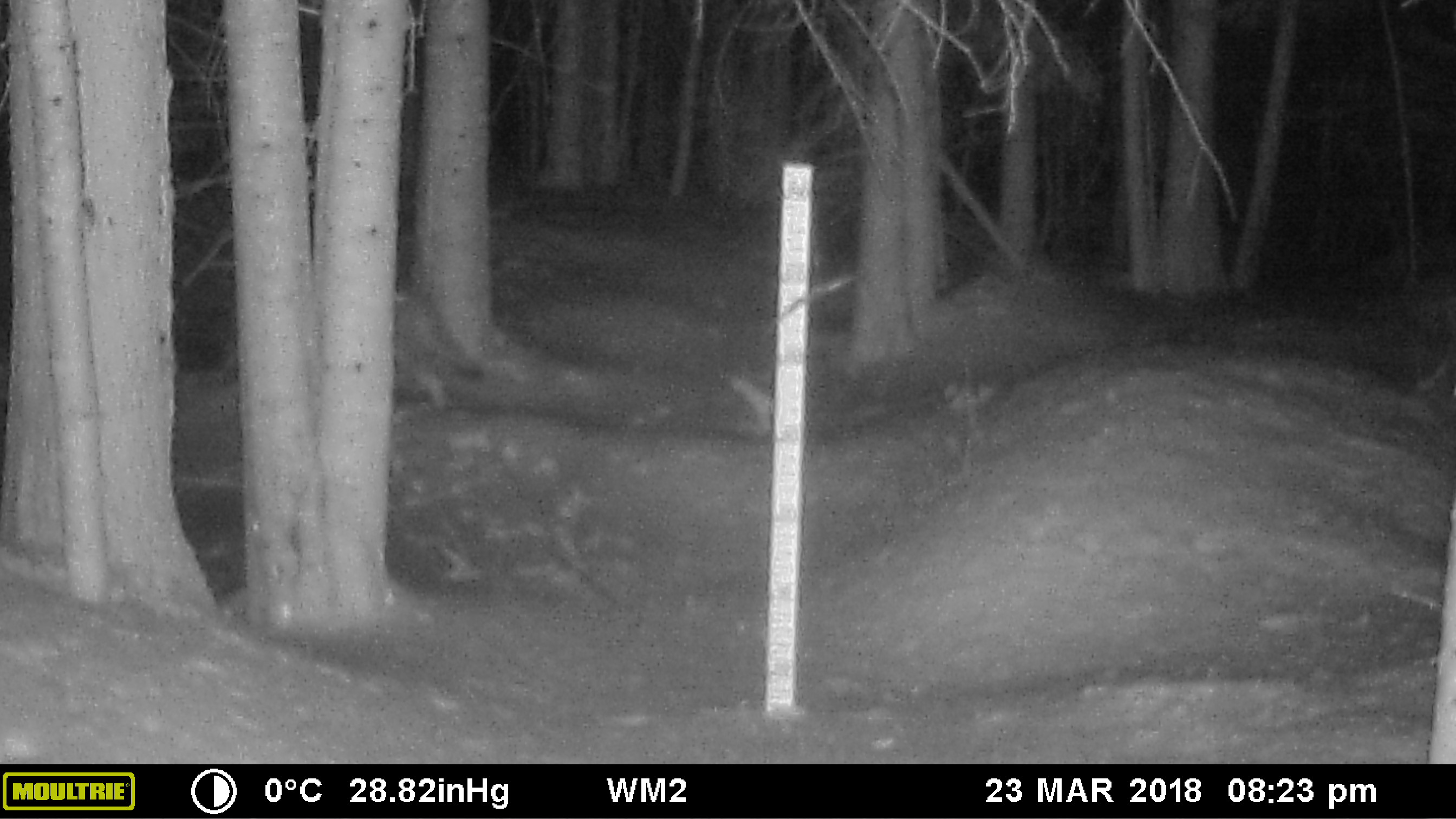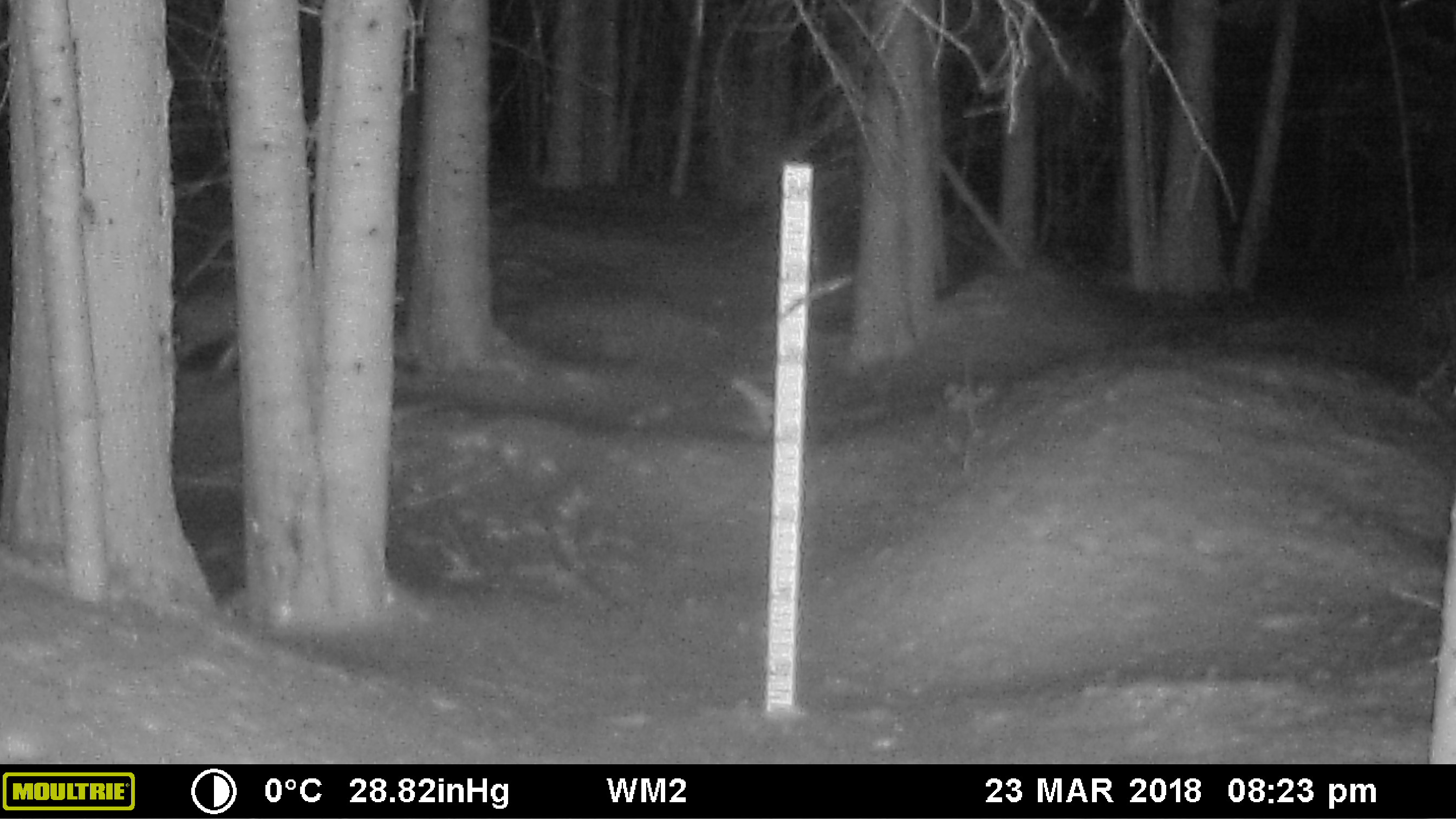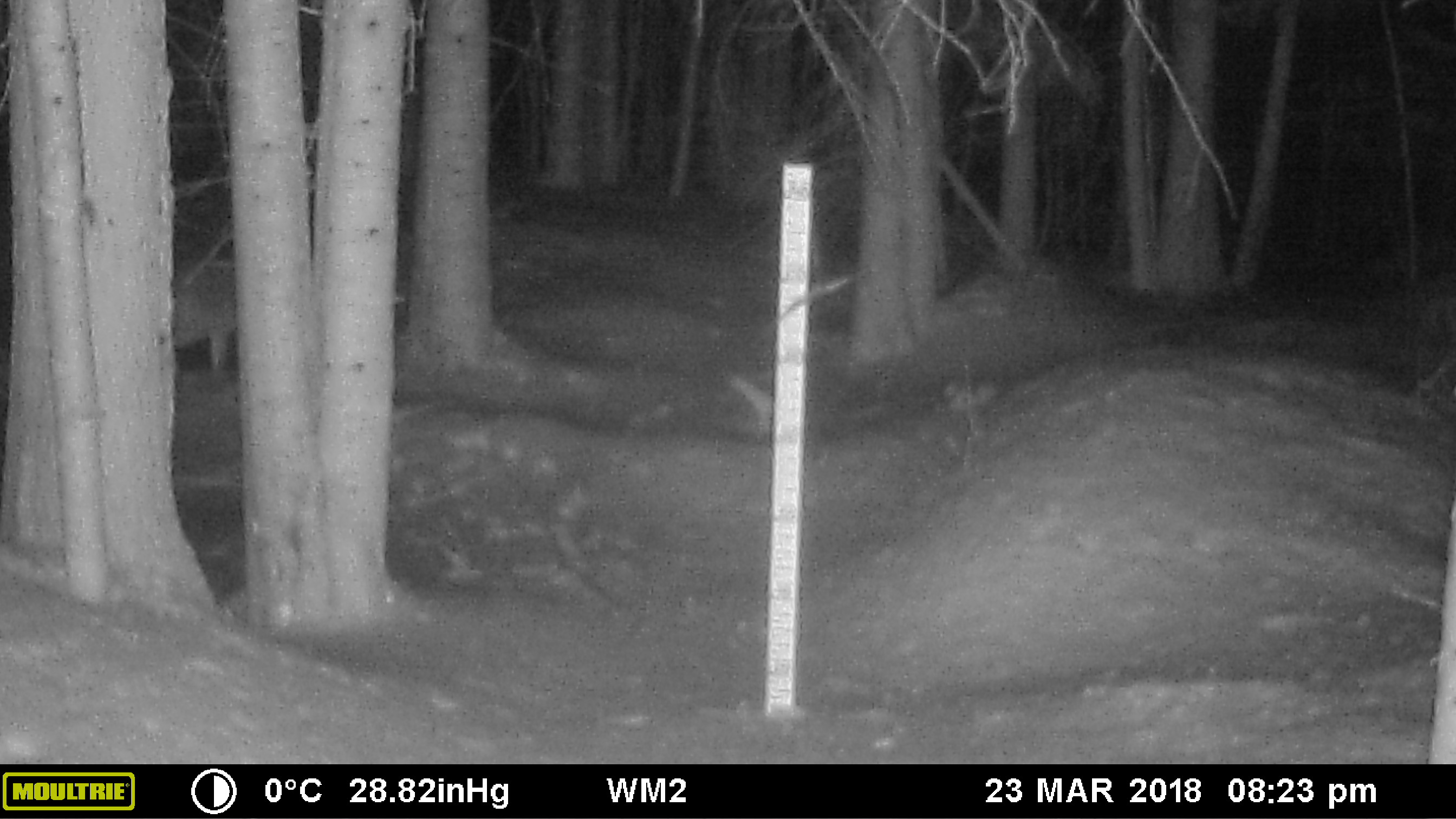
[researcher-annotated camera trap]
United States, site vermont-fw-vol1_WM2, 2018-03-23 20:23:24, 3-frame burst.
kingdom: Animalia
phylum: Chordata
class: Mammalia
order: Carnivora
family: Canidae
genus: Canis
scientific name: Canis latrans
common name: coyote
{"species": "coyote (Canis latrans)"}